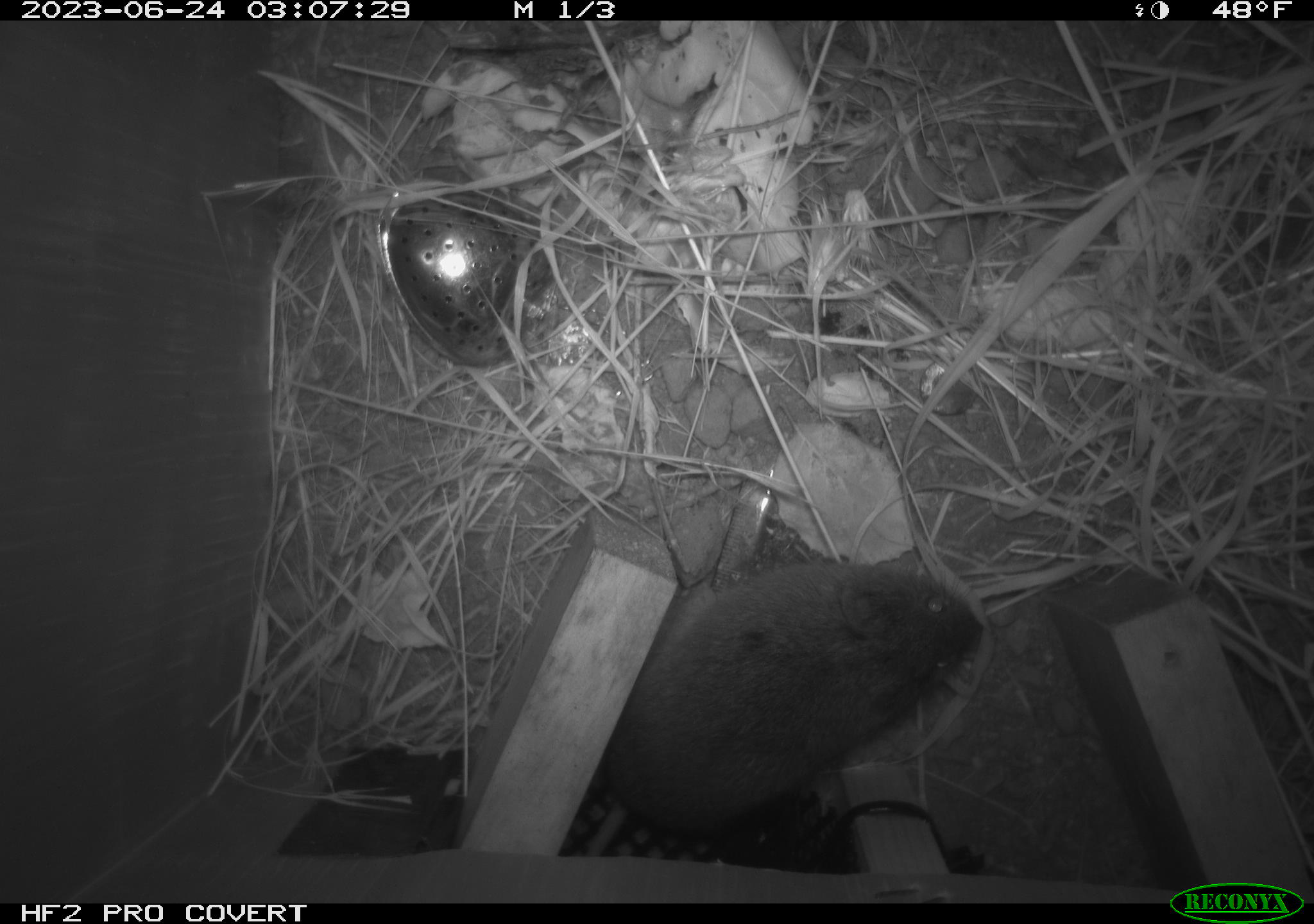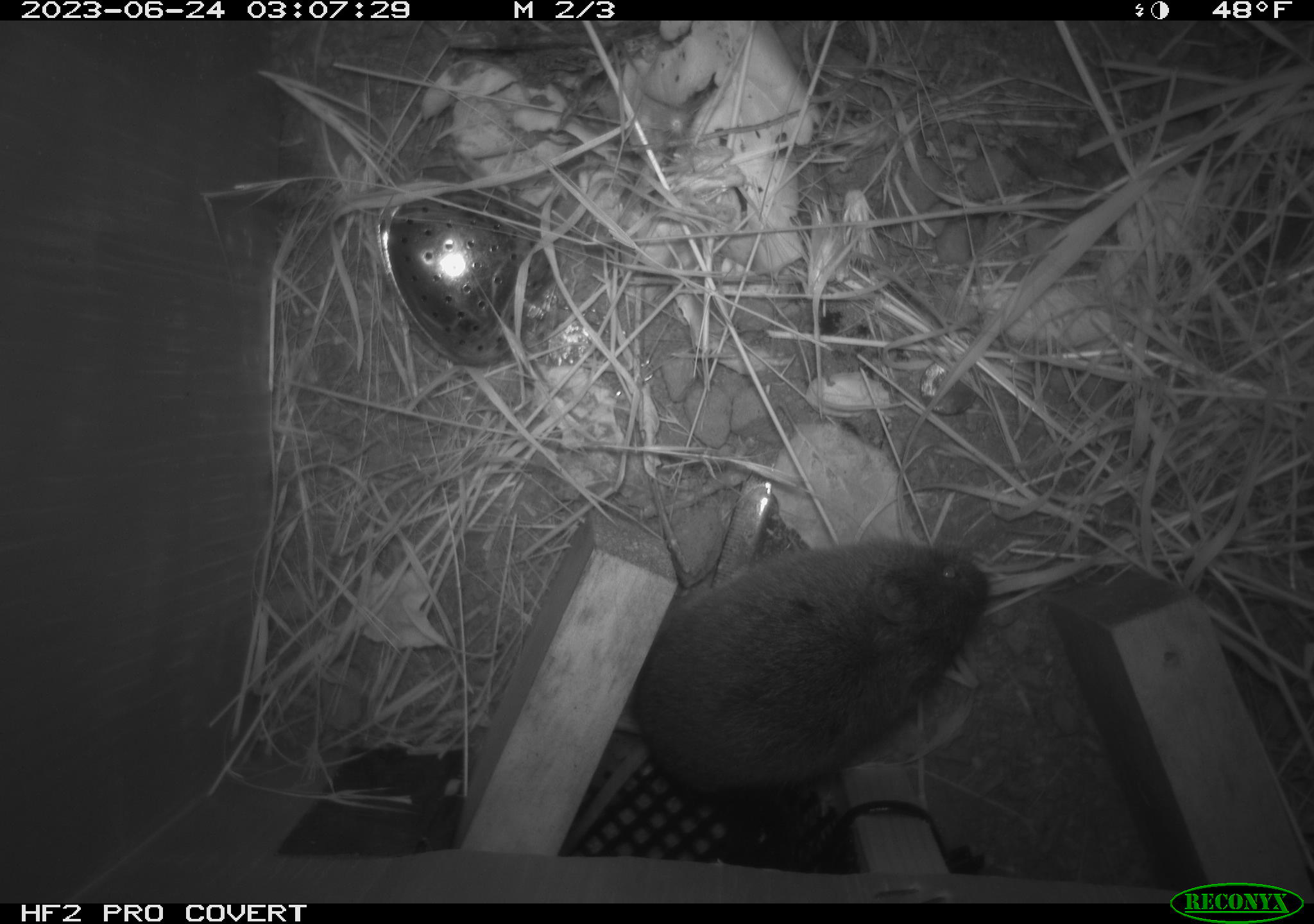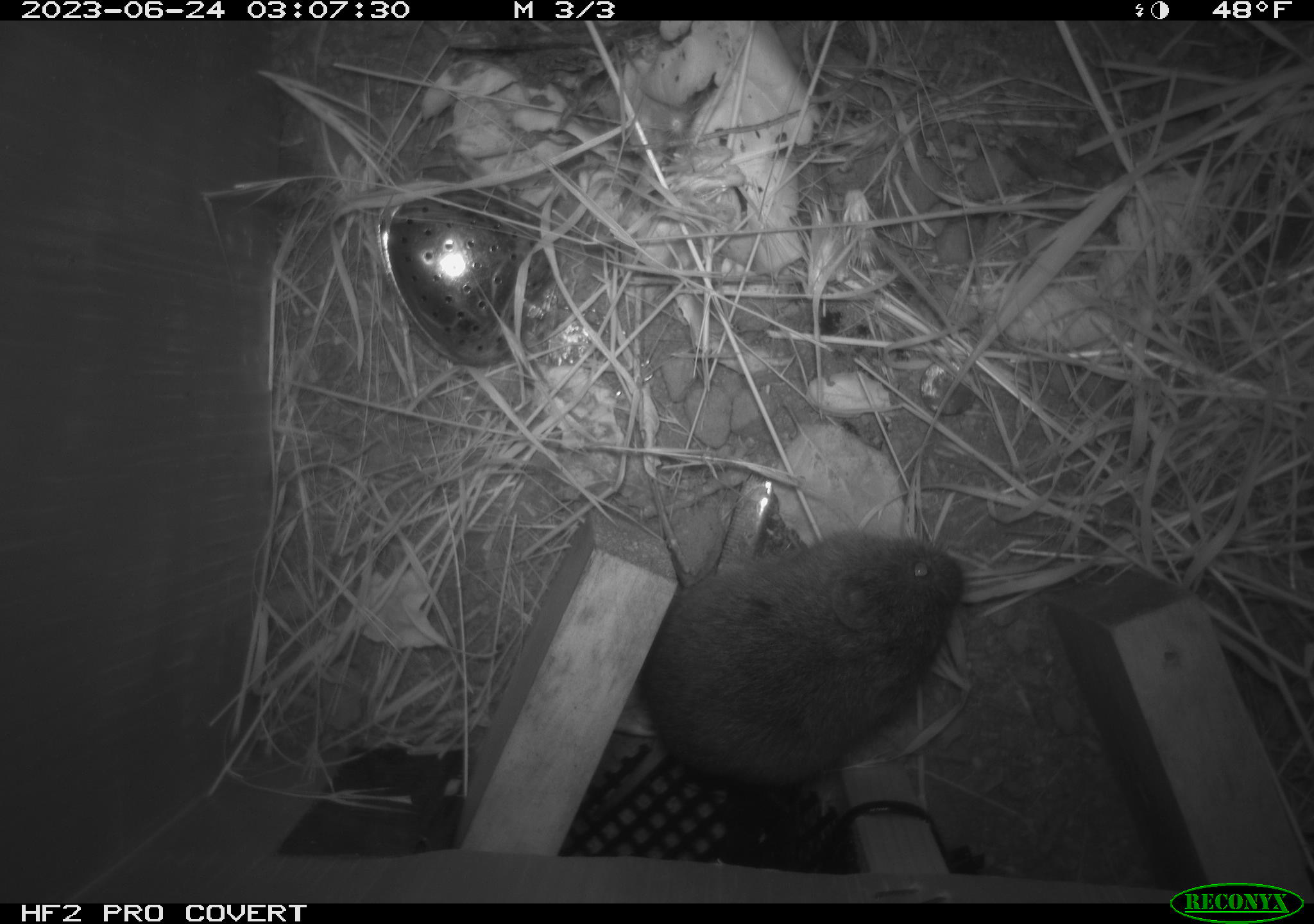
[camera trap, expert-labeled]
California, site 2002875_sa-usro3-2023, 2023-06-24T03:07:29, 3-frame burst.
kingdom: Animalia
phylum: Chordata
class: Mammalia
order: Rodentia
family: Cricetidae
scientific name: Arvicolinae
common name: voles, lemmings, and muskrats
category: arvicolinae subfamily